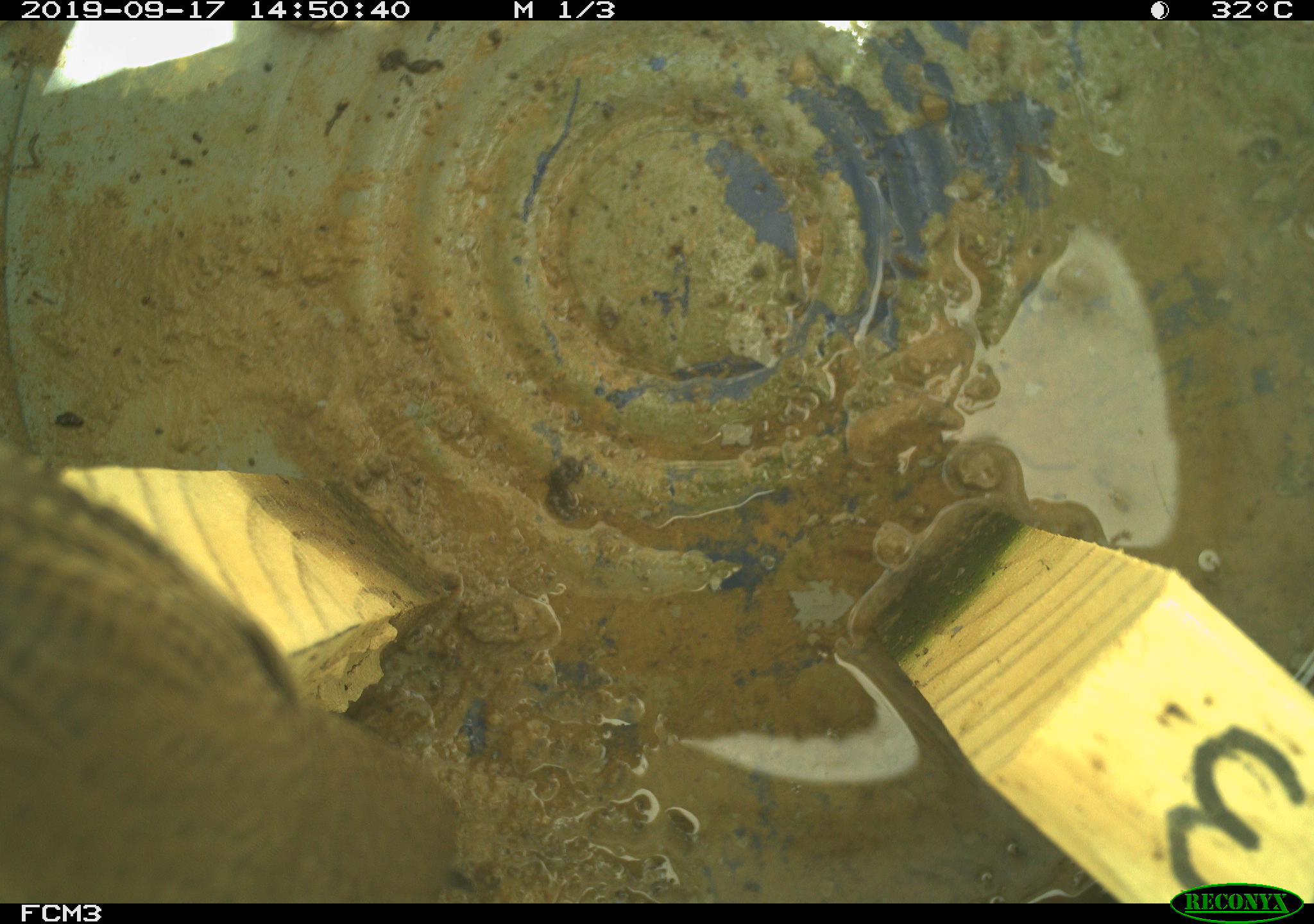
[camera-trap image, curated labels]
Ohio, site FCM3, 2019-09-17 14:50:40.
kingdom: Animalia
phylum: Chordata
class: Aves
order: Passeriformes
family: Troglodytidae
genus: Troglodytes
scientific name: Troglodytes aedon aedon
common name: northern house wren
Northern house wren (Troglodytes aedon aedon).